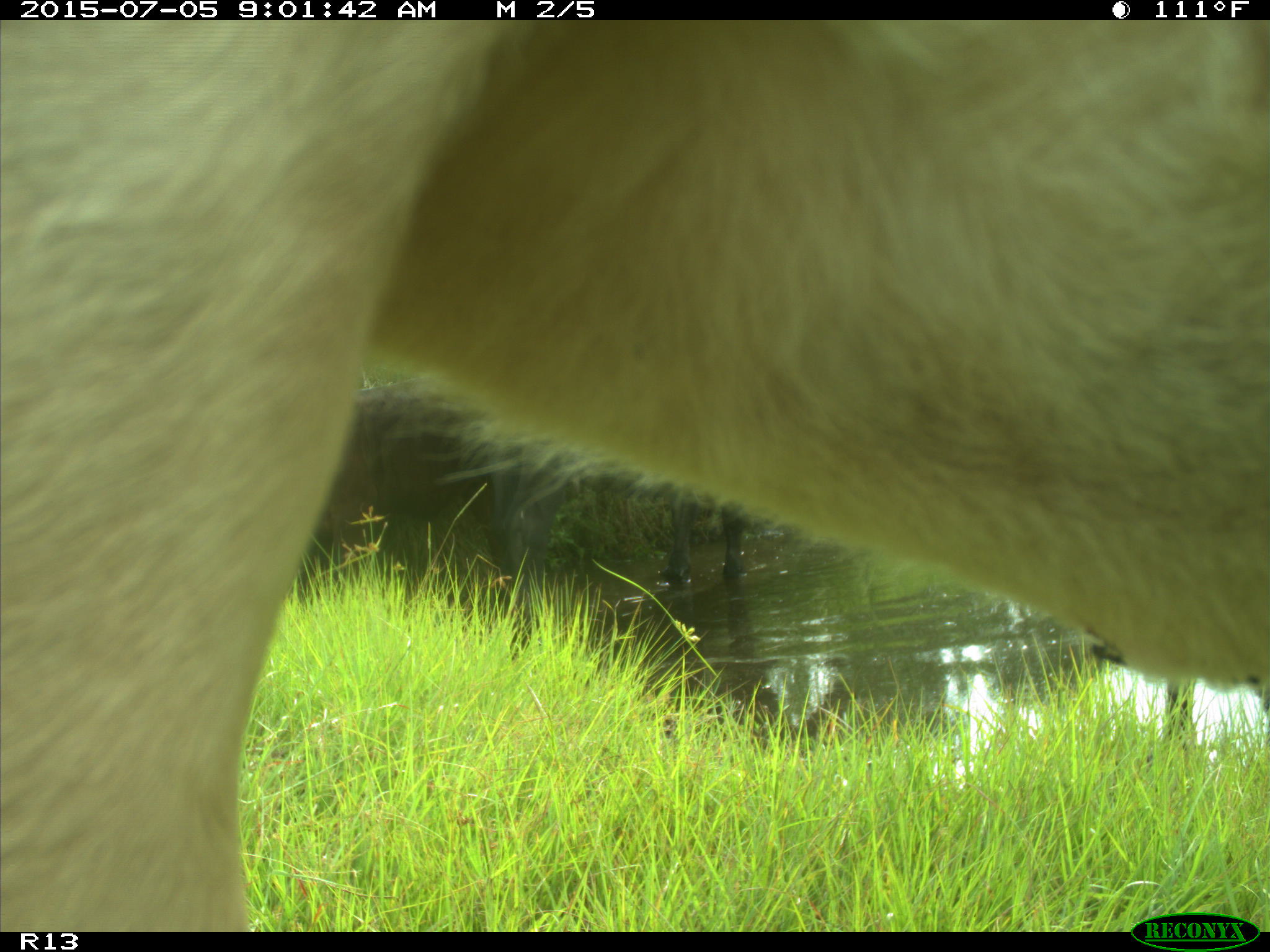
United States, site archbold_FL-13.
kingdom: Animalia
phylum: Chordata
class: Mammalia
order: Artiodactyla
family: Bovidae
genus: Bos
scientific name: Bos taurus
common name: domestic cow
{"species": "Bos taurus (domestic cow)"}